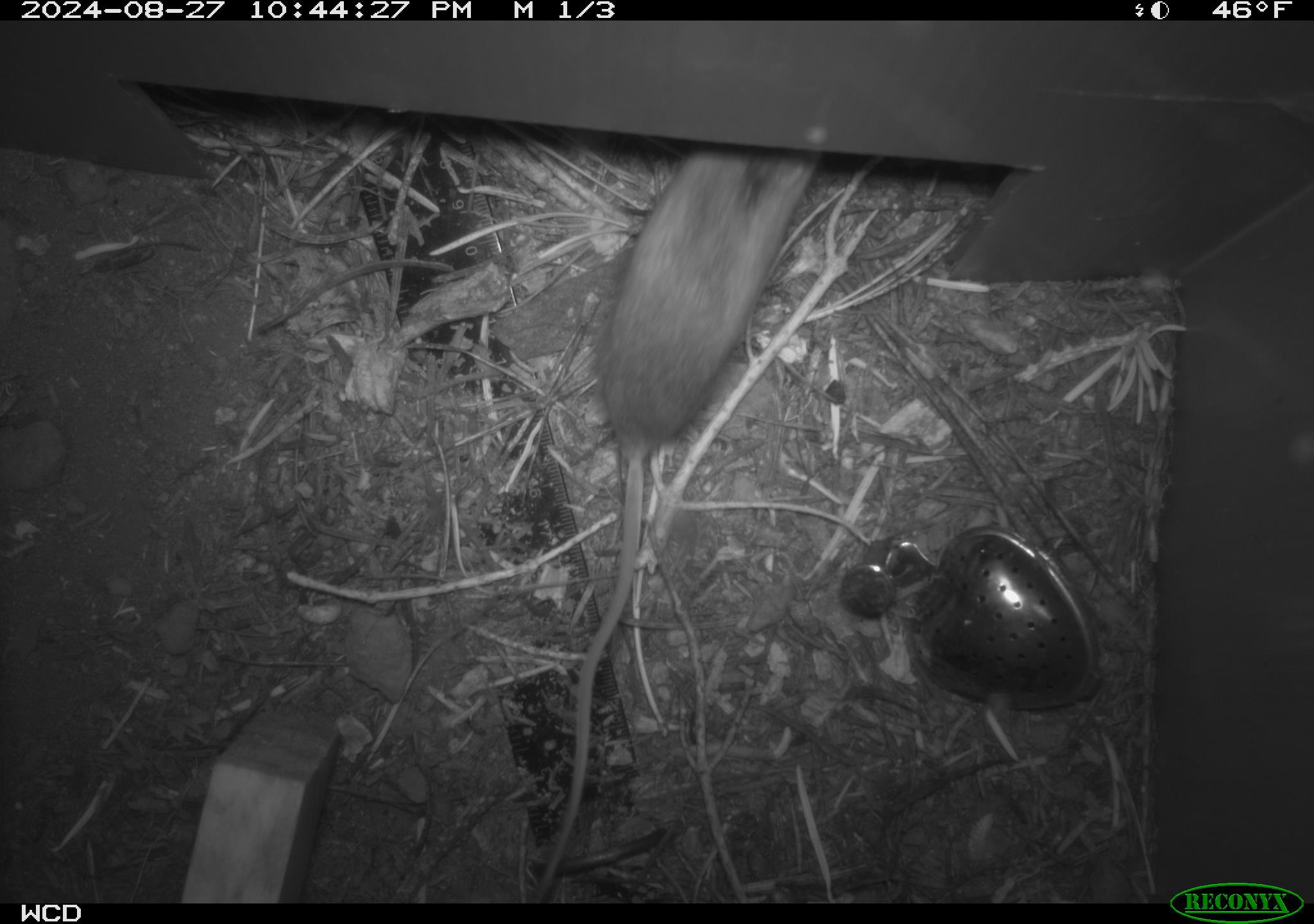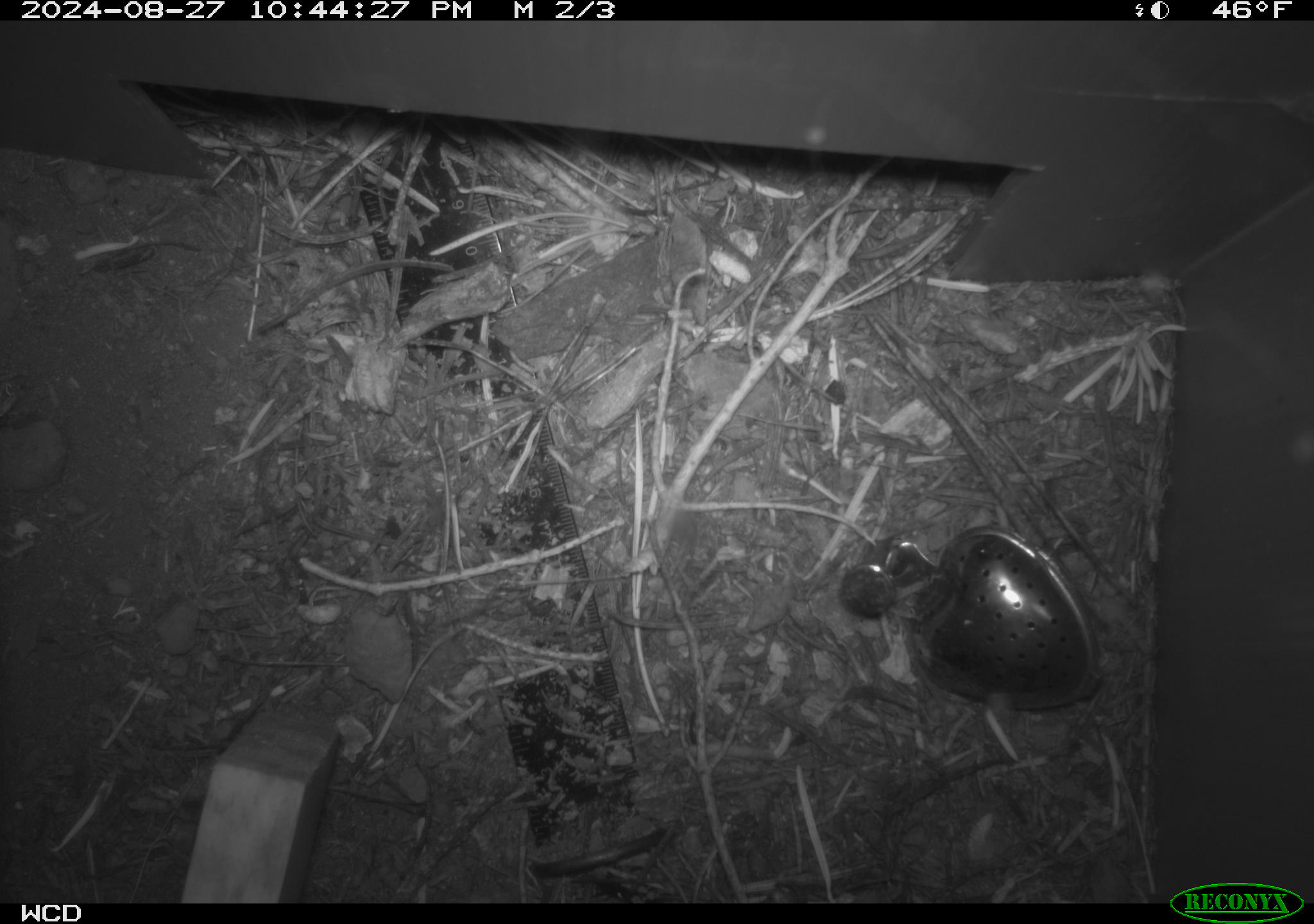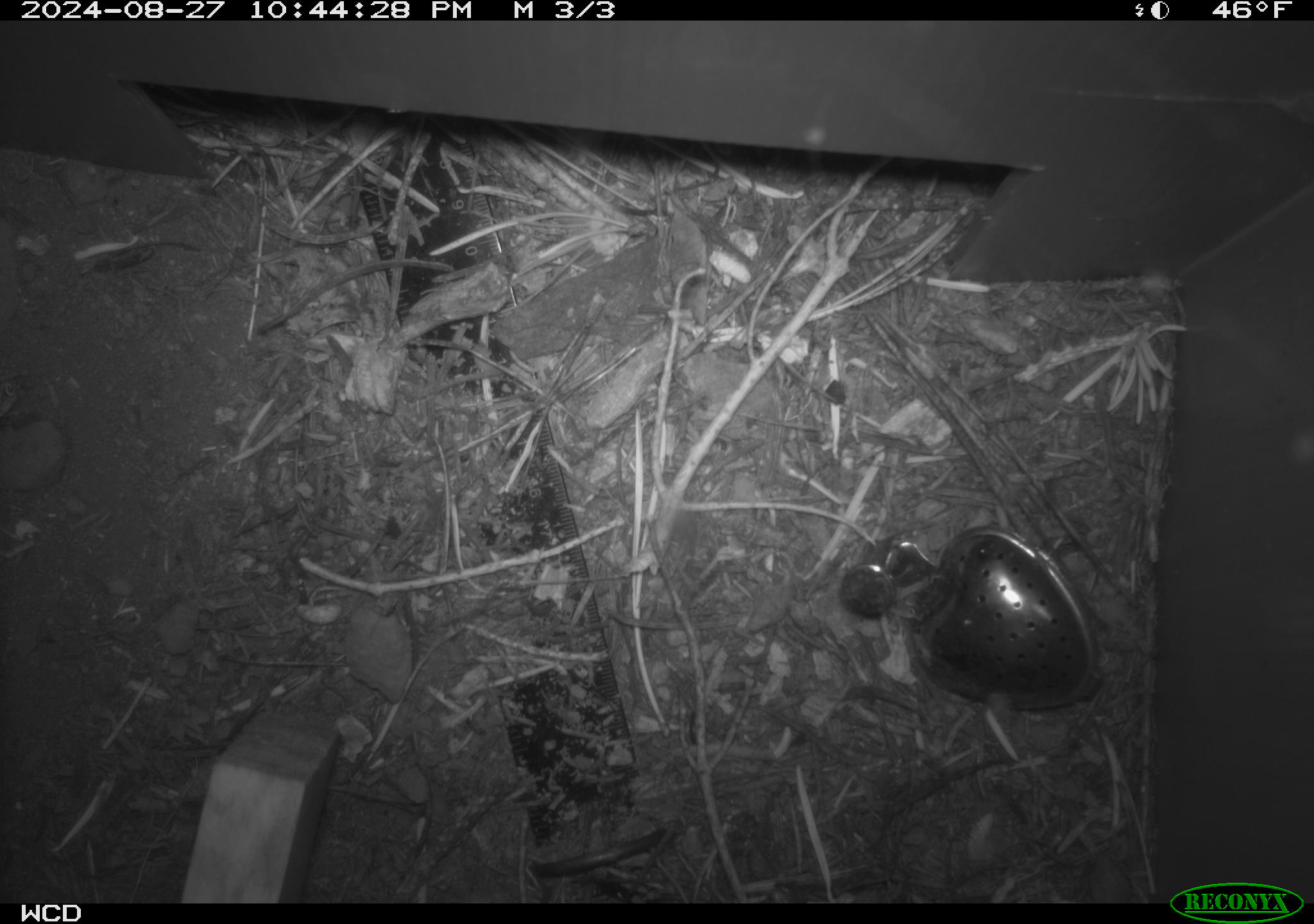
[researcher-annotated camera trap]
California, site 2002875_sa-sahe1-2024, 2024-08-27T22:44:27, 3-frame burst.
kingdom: Animalia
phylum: Chordata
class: Mammalia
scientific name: Mammalia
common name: mammal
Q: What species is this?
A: Mammal (Mammalia).